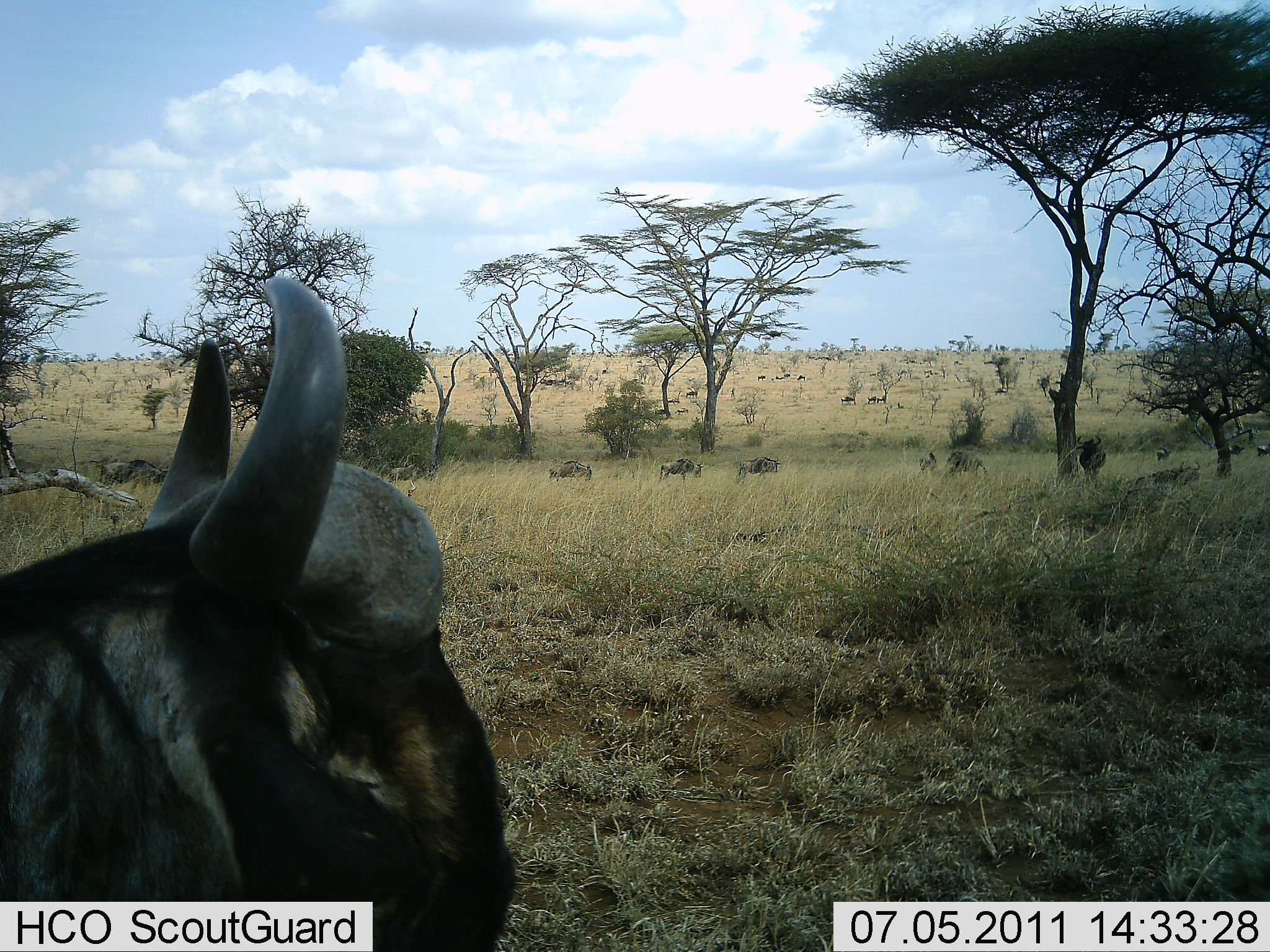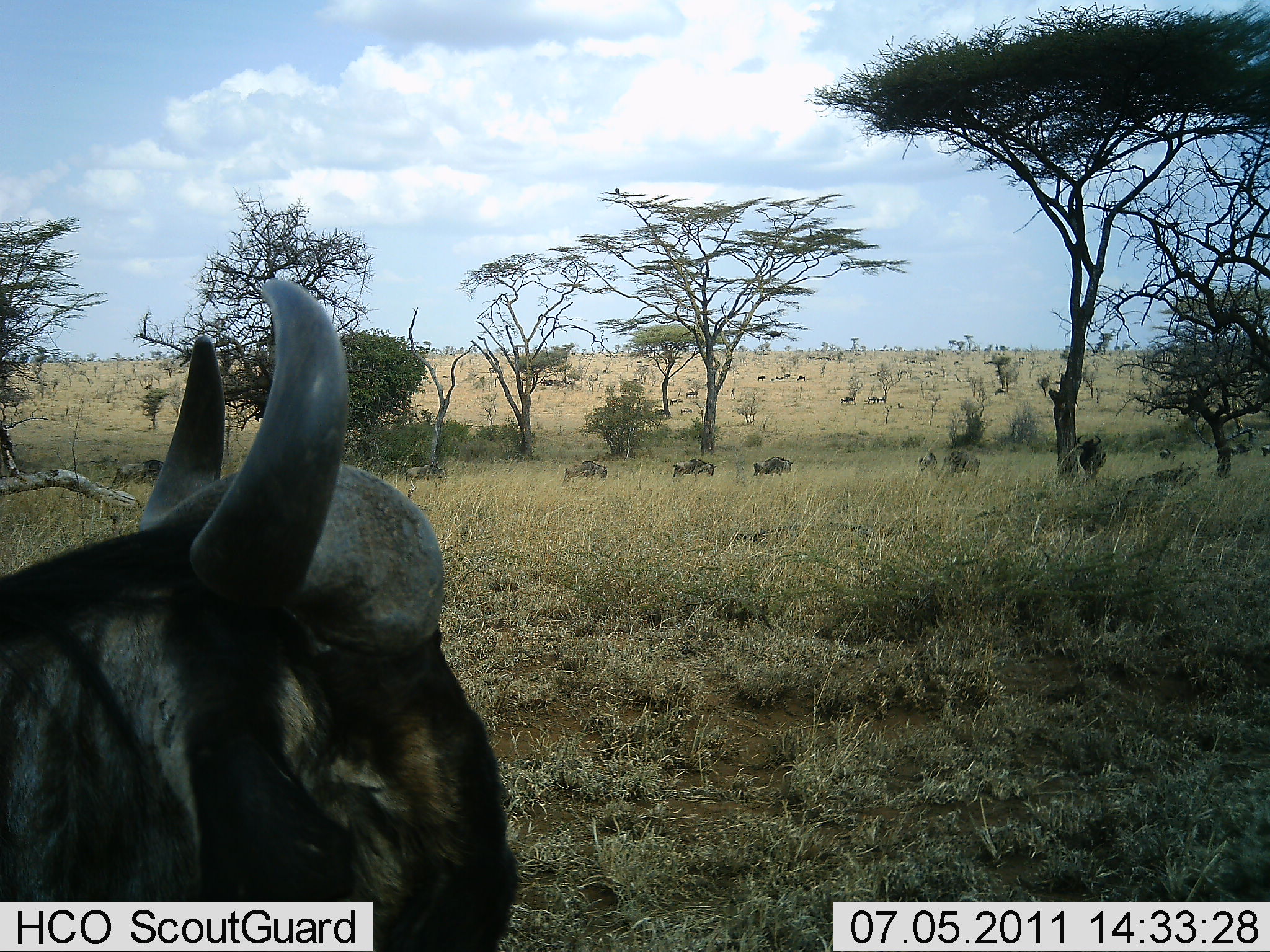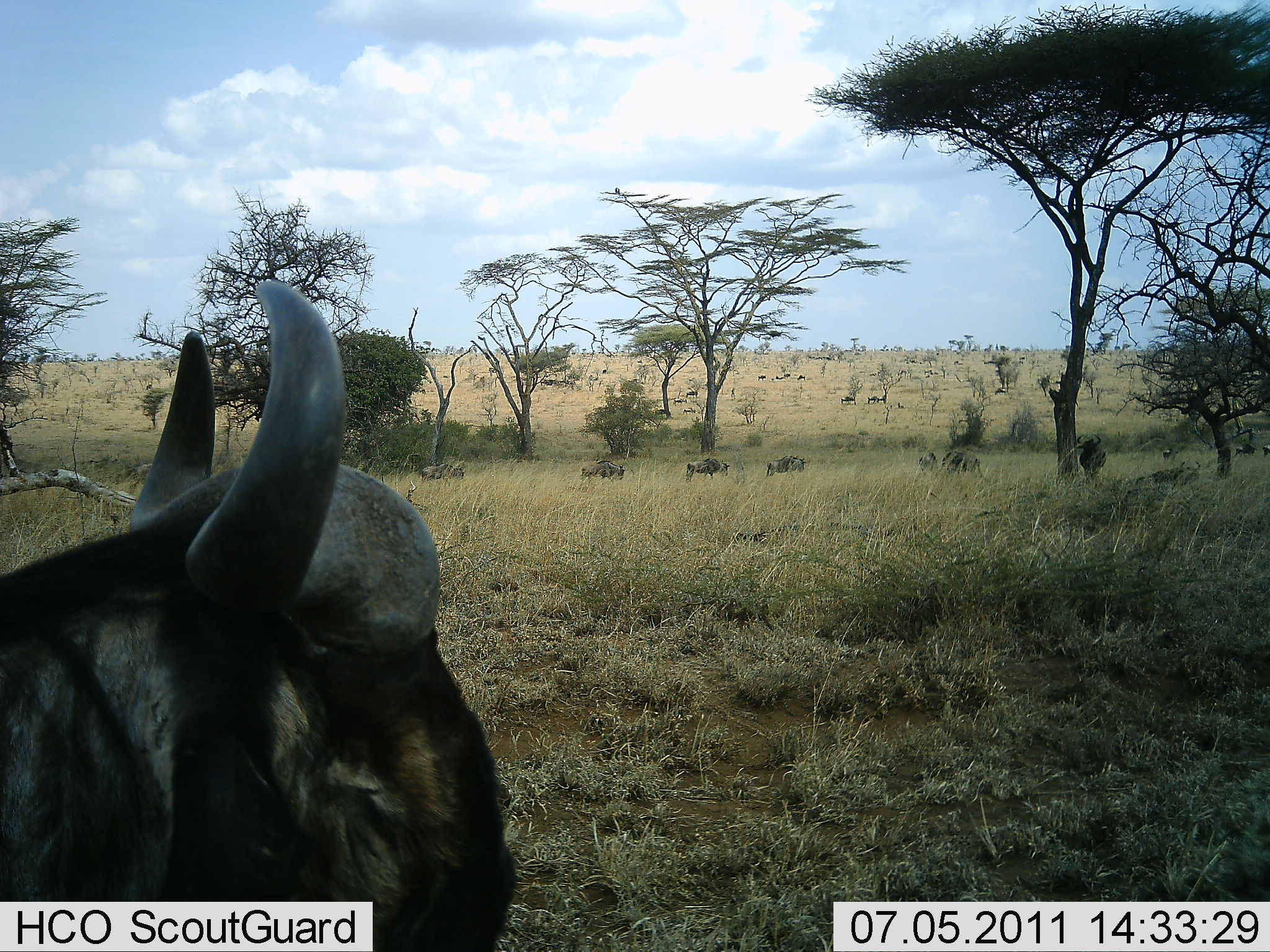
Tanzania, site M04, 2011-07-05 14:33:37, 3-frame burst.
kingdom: Animalia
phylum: Chordata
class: Mammalia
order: Artiodactyla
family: Bovidae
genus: Connochaetes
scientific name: Connochaetes taurinus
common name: blue wildebeest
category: wildebeest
Wildebeest (blue wildebeest) (Connochaetes taurinus), count 11-50. Behavior (volunteer vote fractions): standing 64%, resting 18%, moving 82%, interacting 0%. Young present (vote fraction): 0%. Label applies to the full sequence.